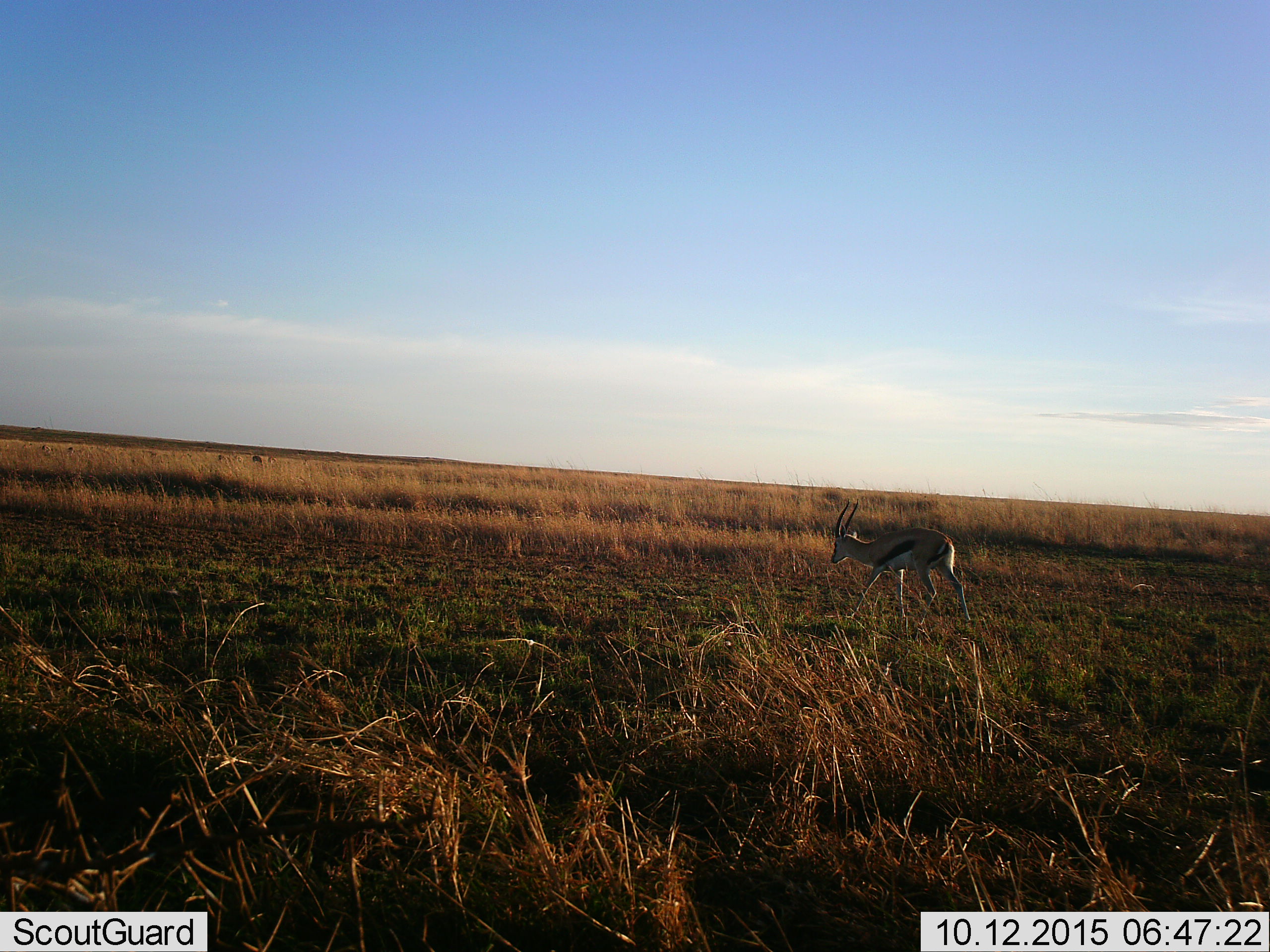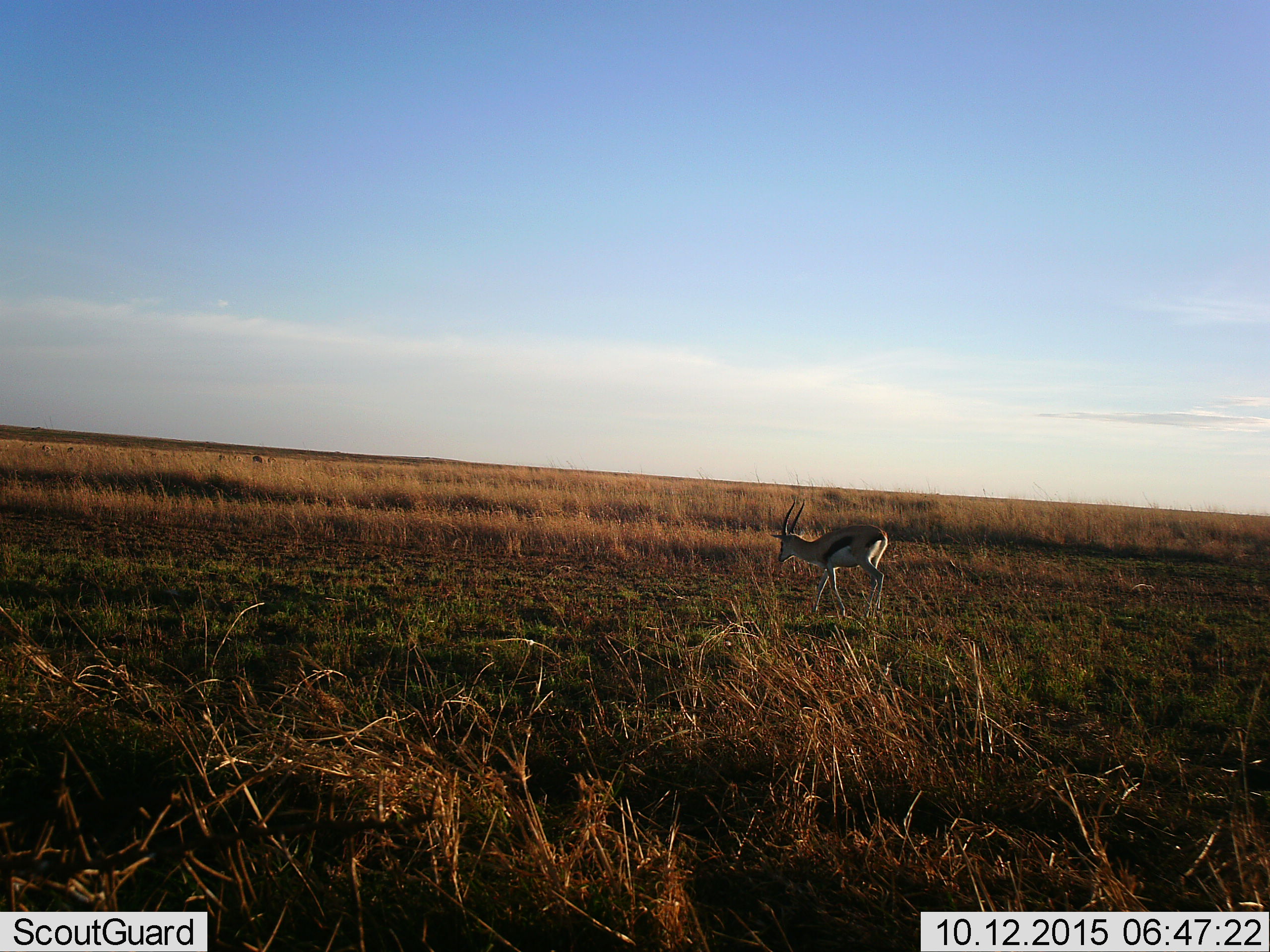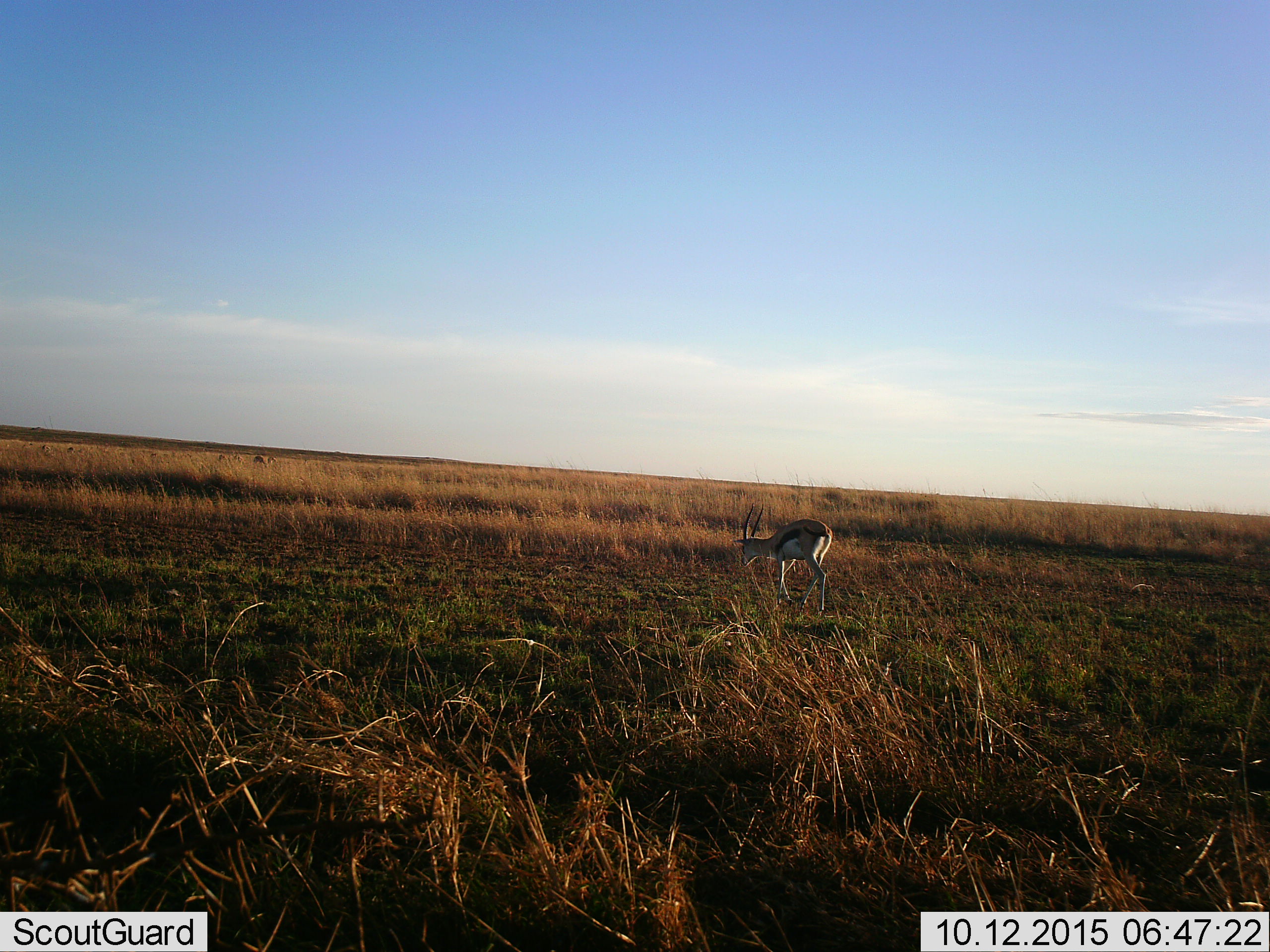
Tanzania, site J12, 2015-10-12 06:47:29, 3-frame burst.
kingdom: Animalia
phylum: Chordata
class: Mammalia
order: Artiodactyla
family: Bovidae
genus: Eudorcas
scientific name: Eudorcas thomsonii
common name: thomson's gazelle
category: gazellethomsons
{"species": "gazellethomsons (thomson's gazelle) (Eudorcas thomsonii)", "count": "1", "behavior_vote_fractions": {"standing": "22%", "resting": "0%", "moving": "89%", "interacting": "0%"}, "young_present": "0%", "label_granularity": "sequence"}